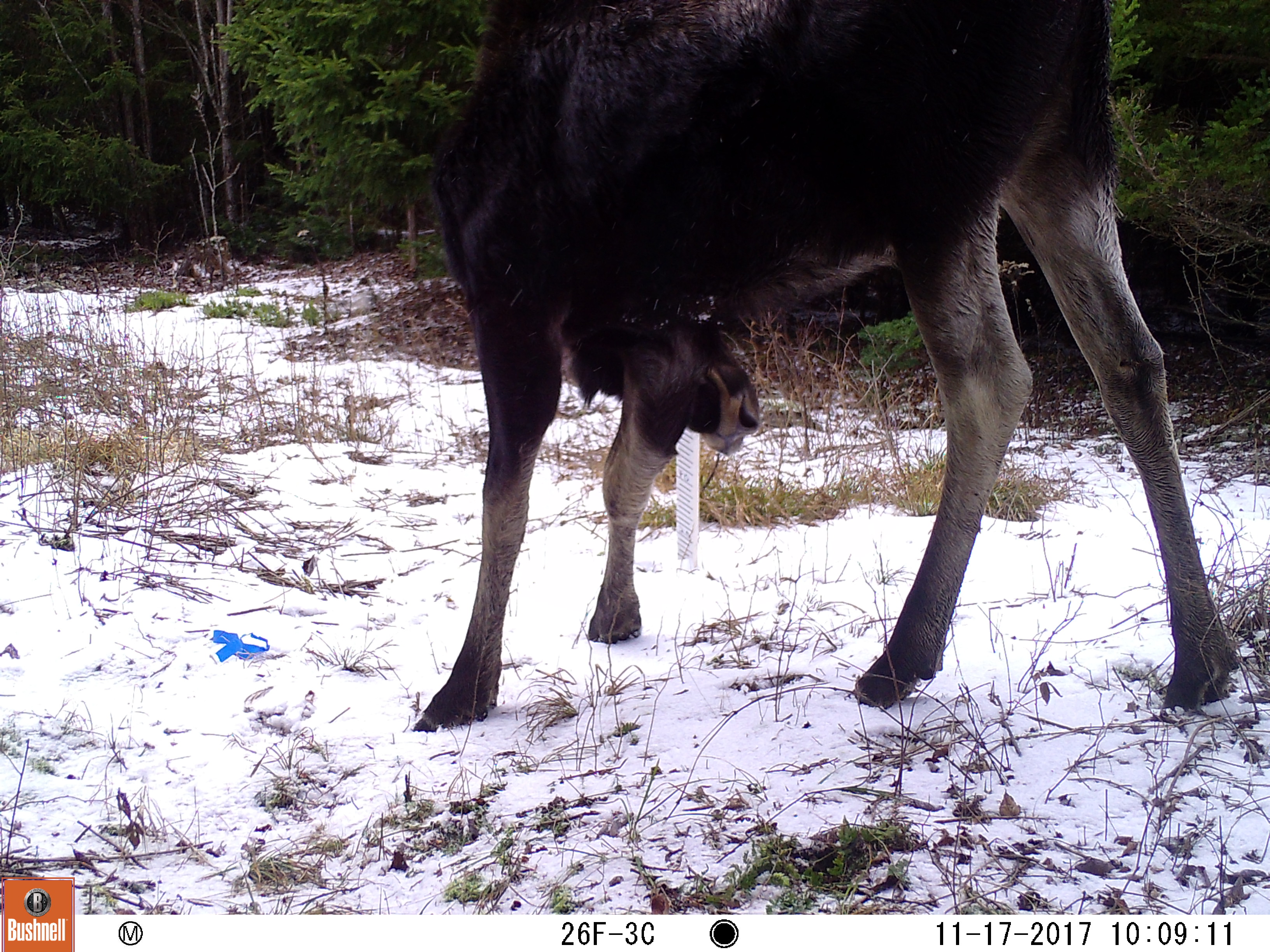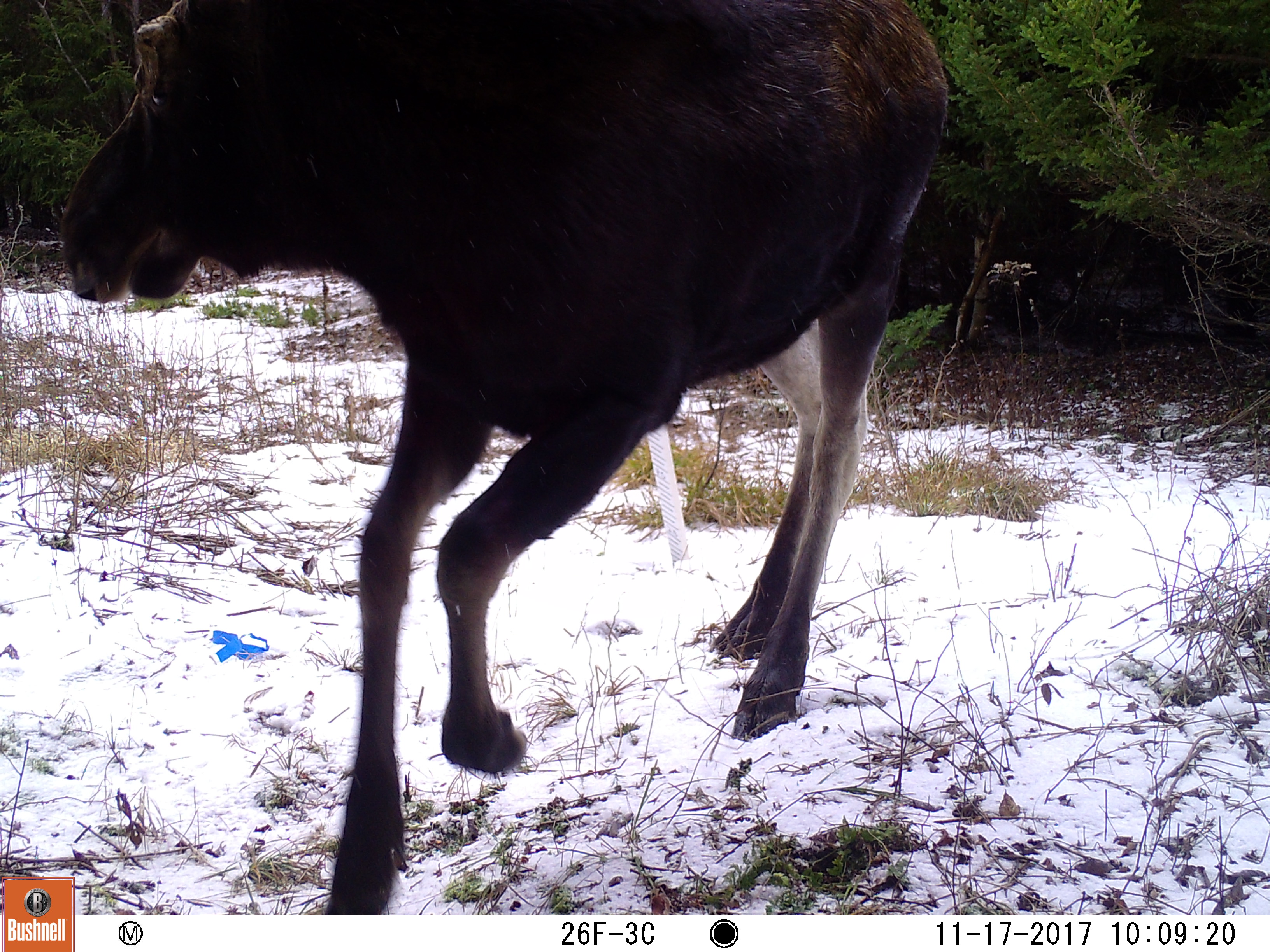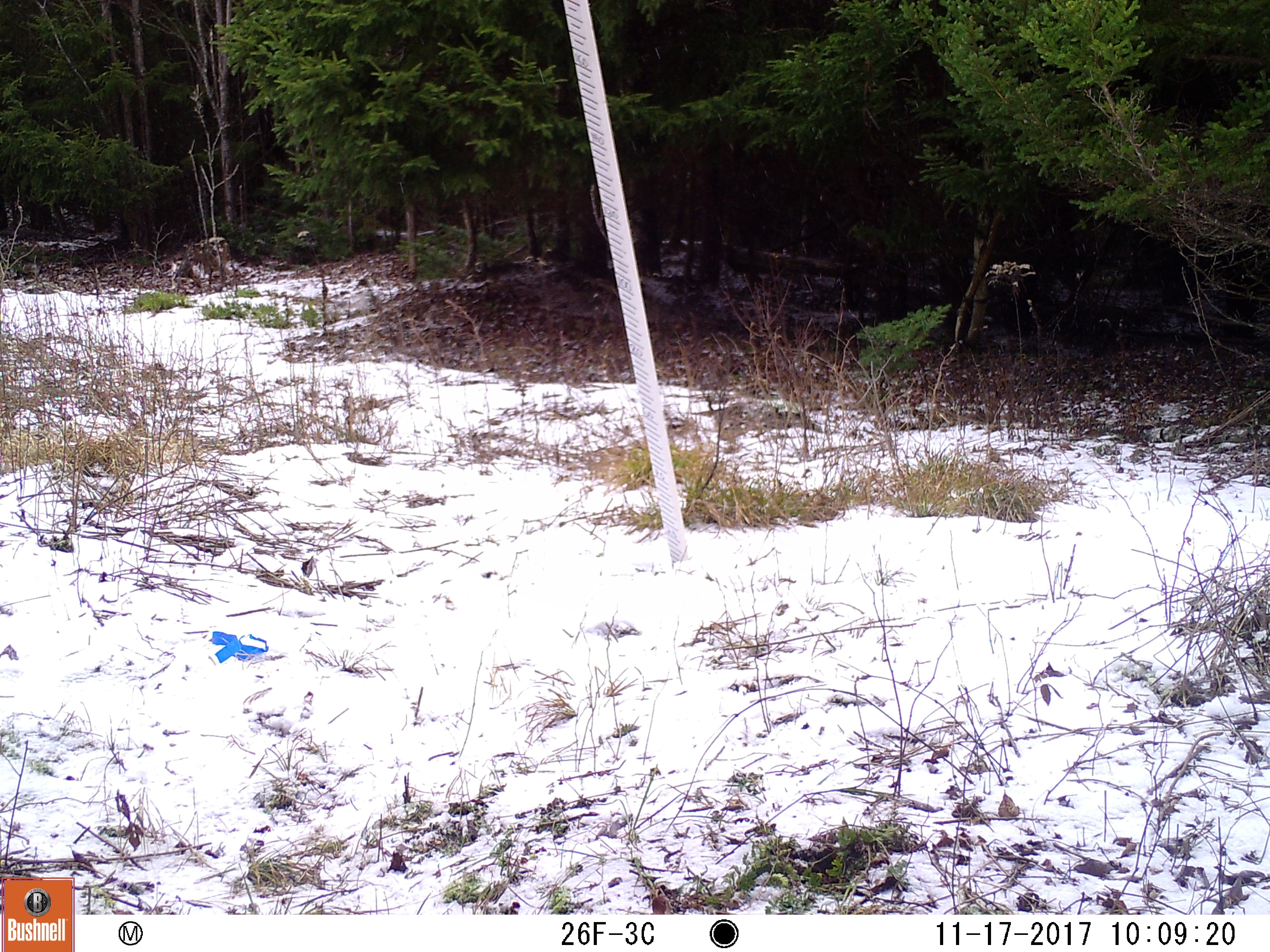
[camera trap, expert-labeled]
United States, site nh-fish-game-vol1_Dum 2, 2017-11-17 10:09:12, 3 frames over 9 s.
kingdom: Animalia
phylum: Chordata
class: Mammalia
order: Artiodactyla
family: Cervidae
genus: Alces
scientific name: Alces alces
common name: moose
Moose (Alces alces).